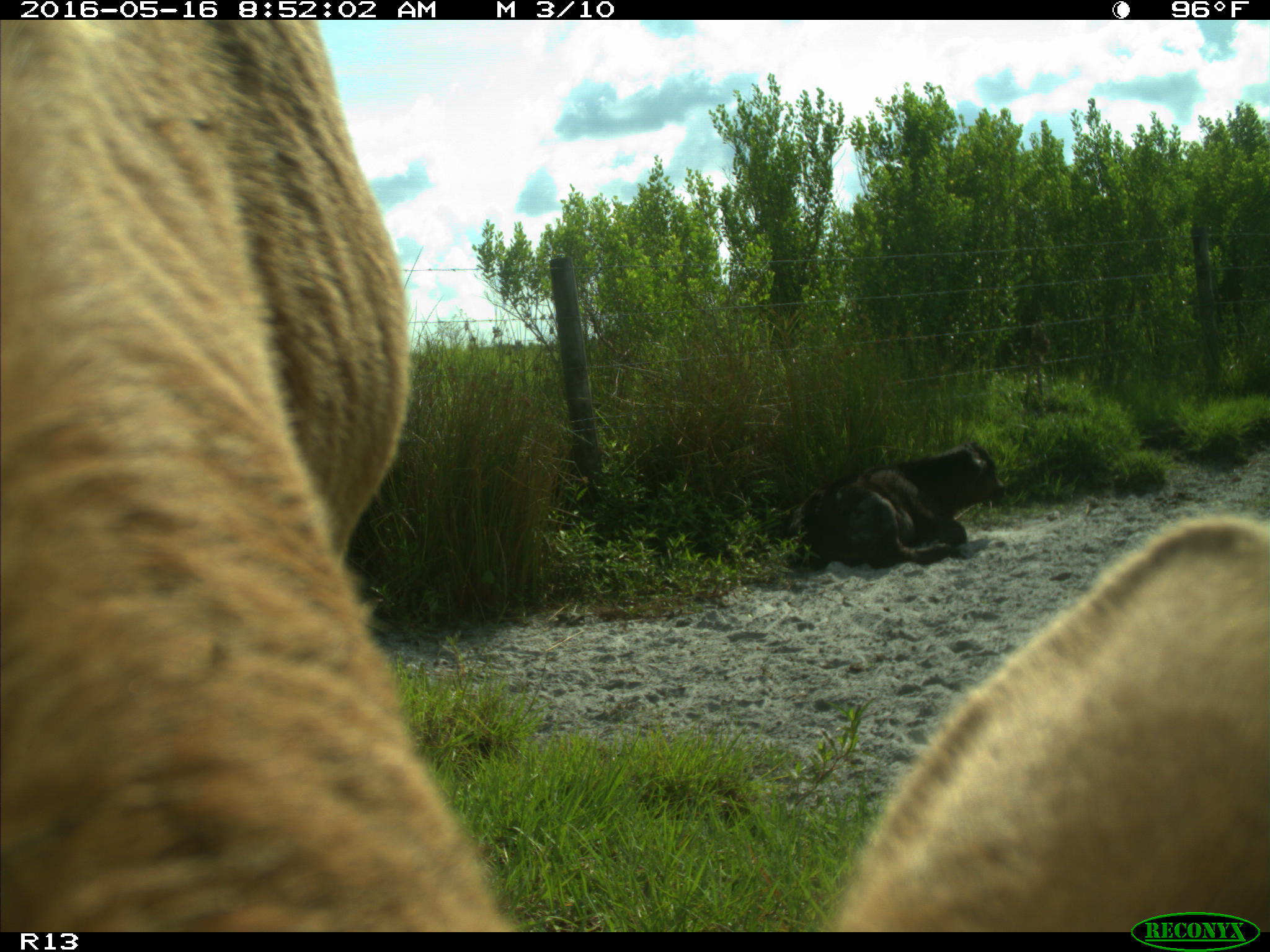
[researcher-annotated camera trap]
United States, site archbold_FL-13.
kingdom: Animalia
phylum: Chordata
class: Mammalia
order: Artiodactyla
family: Bovidae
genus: Bos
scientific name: Bos taurus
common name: domestic cow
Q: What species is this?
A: Bos taurus (domestic cow).